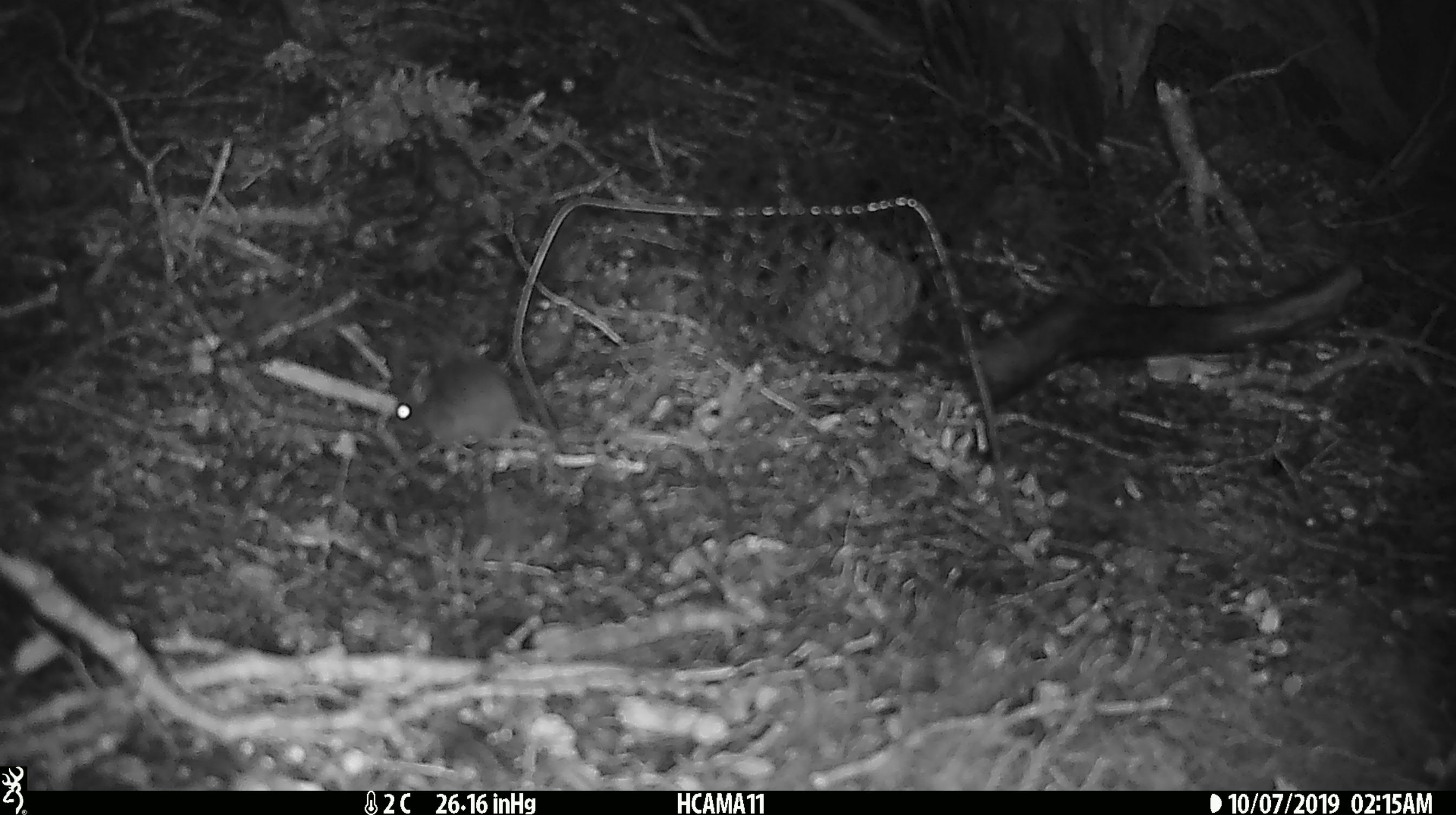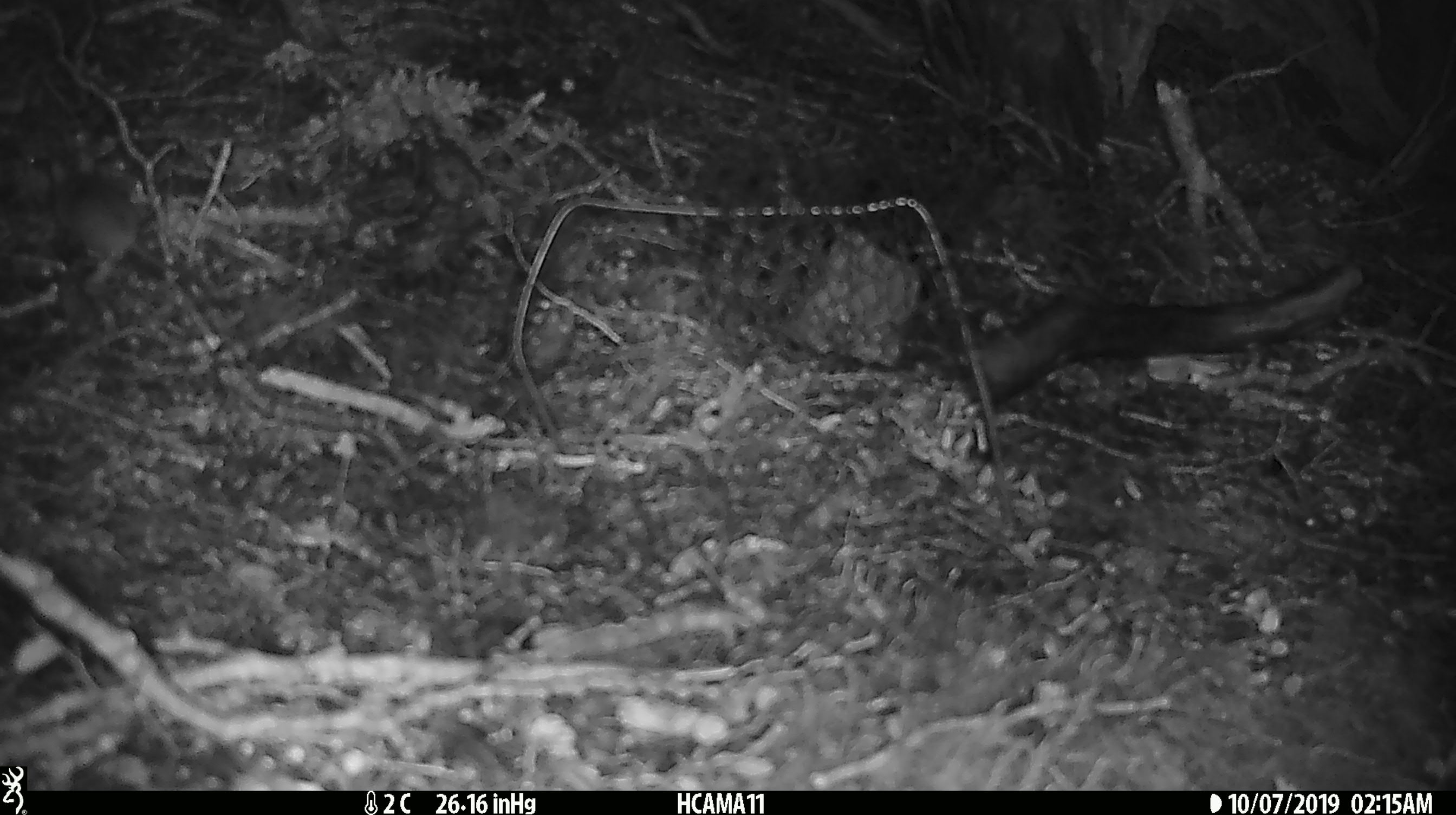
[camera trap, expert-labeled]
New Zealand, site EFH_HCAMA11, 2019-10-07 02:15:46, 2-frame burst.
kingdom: Animalia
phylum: Chordata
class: Mammalia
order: Rodentia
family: Muridae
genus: Mus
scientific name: Mus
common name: mouse